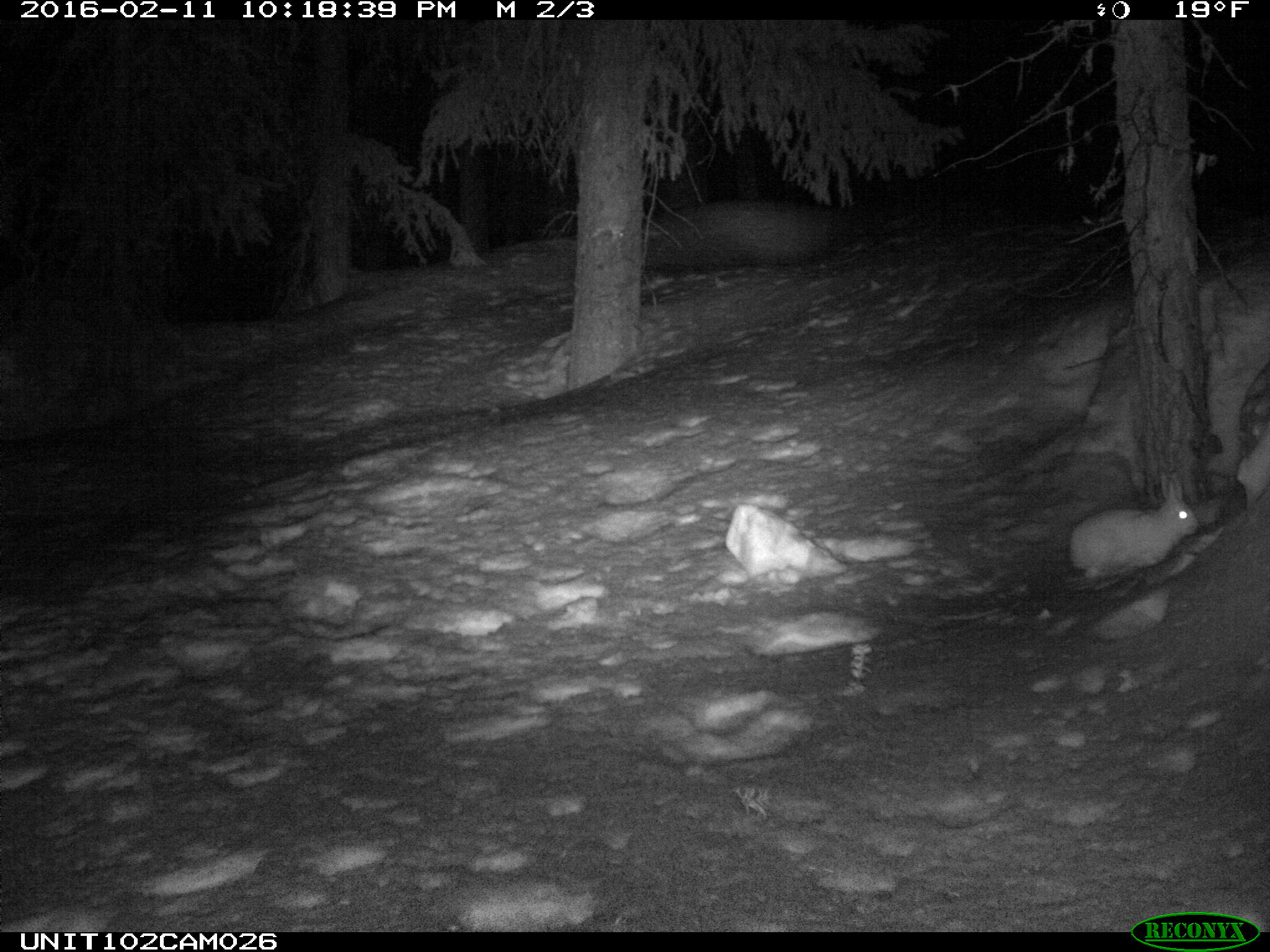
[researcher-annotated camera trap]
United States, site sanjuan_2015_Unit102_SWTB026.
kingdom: Animalia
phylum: Chordata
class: Mammalia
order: Lagomorpha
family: Leporidae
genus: Lepus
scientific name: Lepus americanus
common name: snowshoe hare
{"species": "Lepus americanus (snowshoe hare)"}